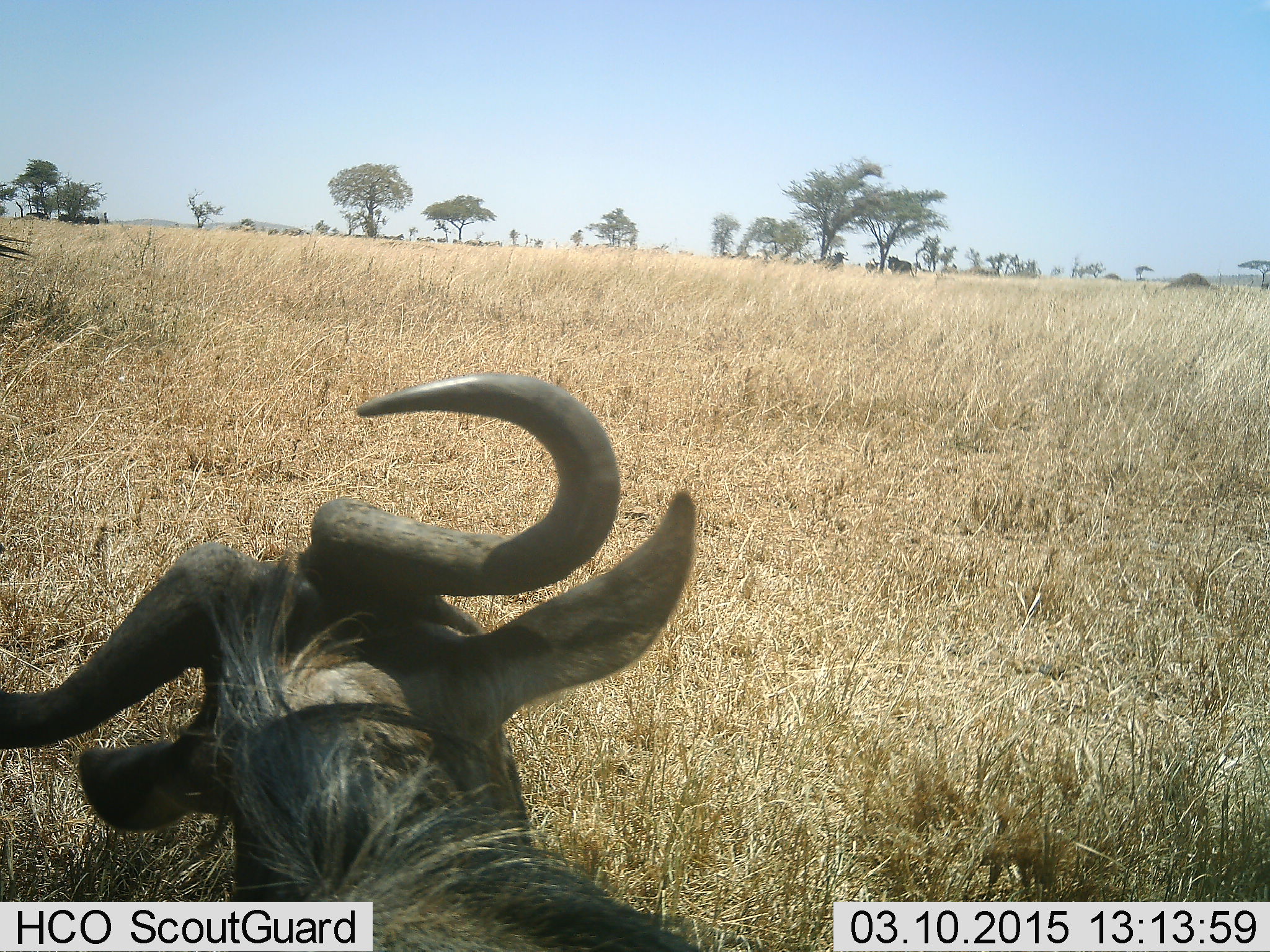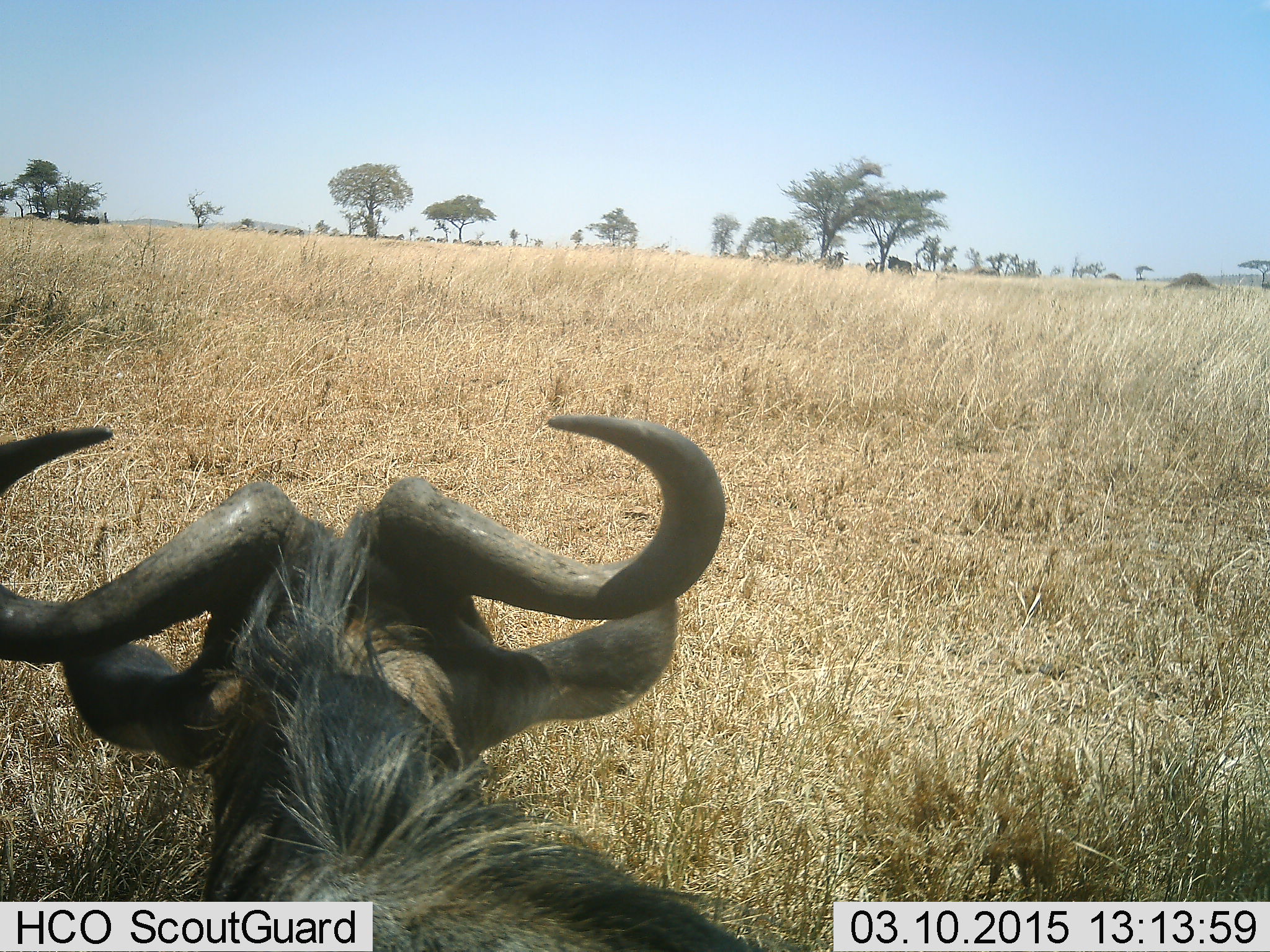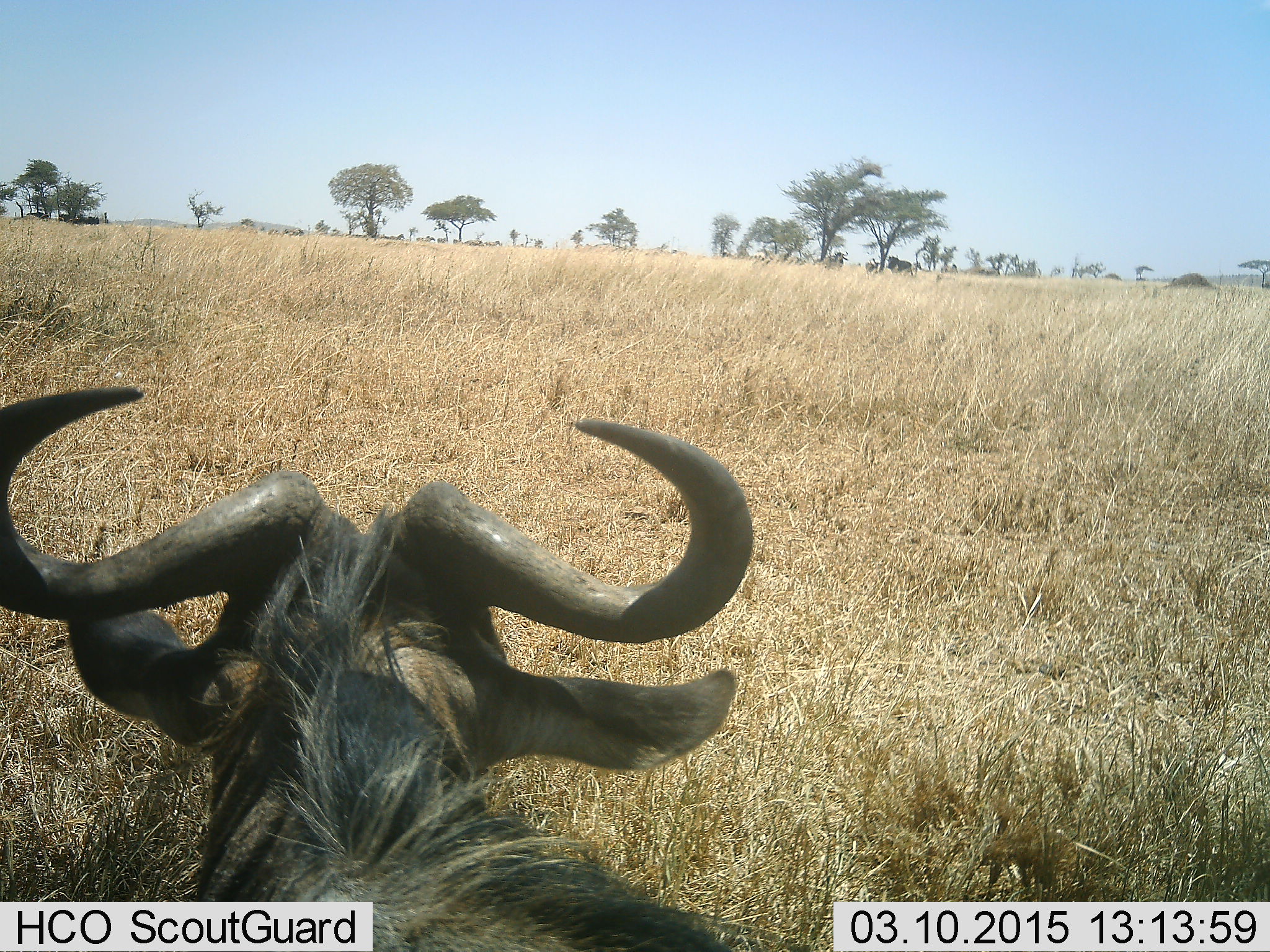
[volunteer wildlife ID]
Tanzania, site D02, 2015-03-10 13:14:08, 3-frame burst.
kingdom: Animalia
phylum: Chordata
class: Mammalia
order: Artiodactyla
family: Bovidae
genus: Connochaetes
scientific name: Connochaetes taurinus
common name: blue wildebeest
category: wildebeest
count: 1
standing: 50%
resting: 70%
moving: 0%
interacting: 0%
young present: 0%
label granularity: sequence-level